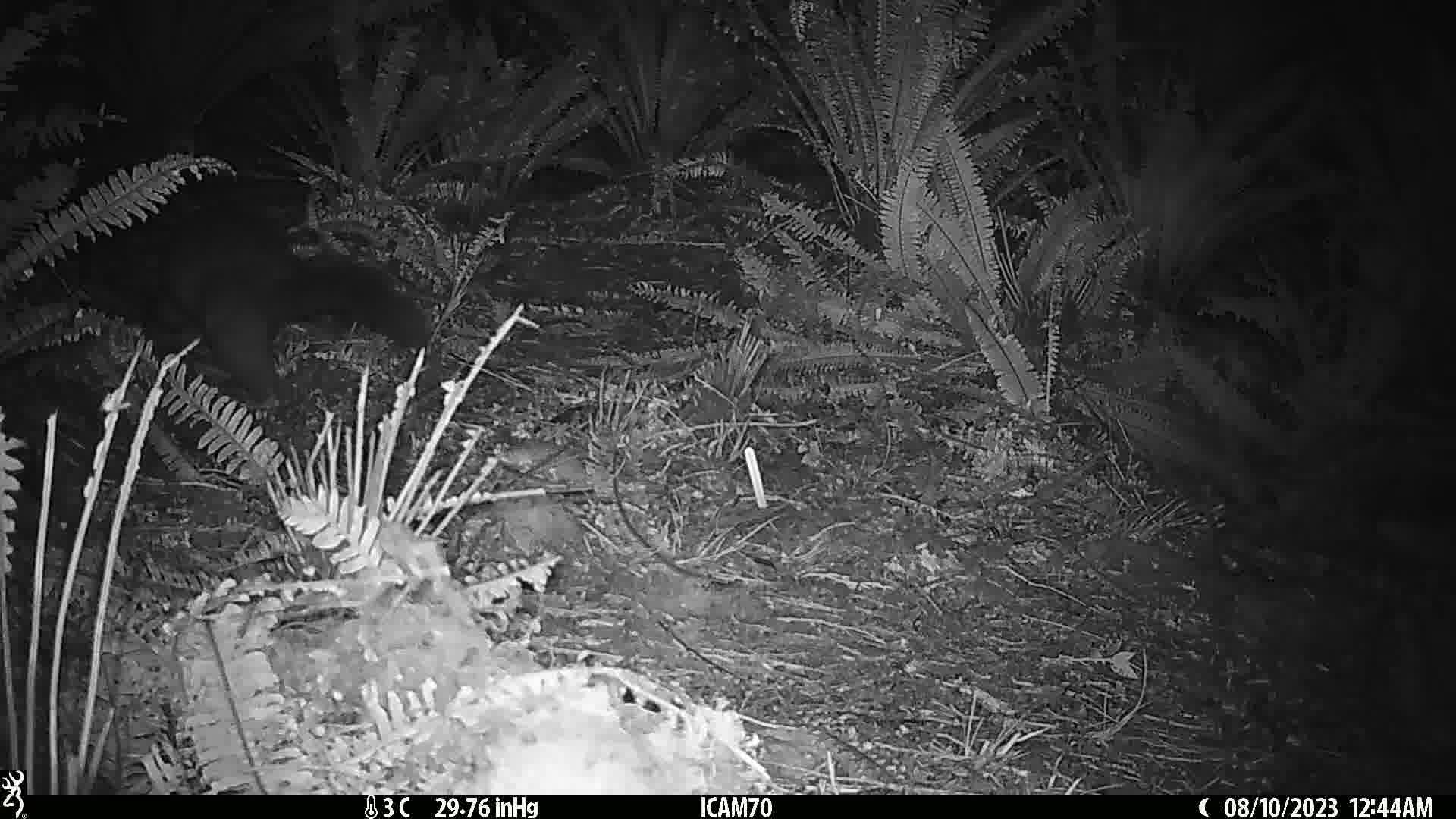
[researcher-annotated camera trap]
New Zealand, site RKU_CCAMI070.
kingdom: Animalia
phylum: Chordata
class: Mammalia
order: Diprotodontia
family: Phalangeridae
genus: Trichosurus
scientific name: Trichosurus vulpecula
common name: common brushtail possum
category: possum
Possum (common brushtail possum) (Trichosurus vulpecula).